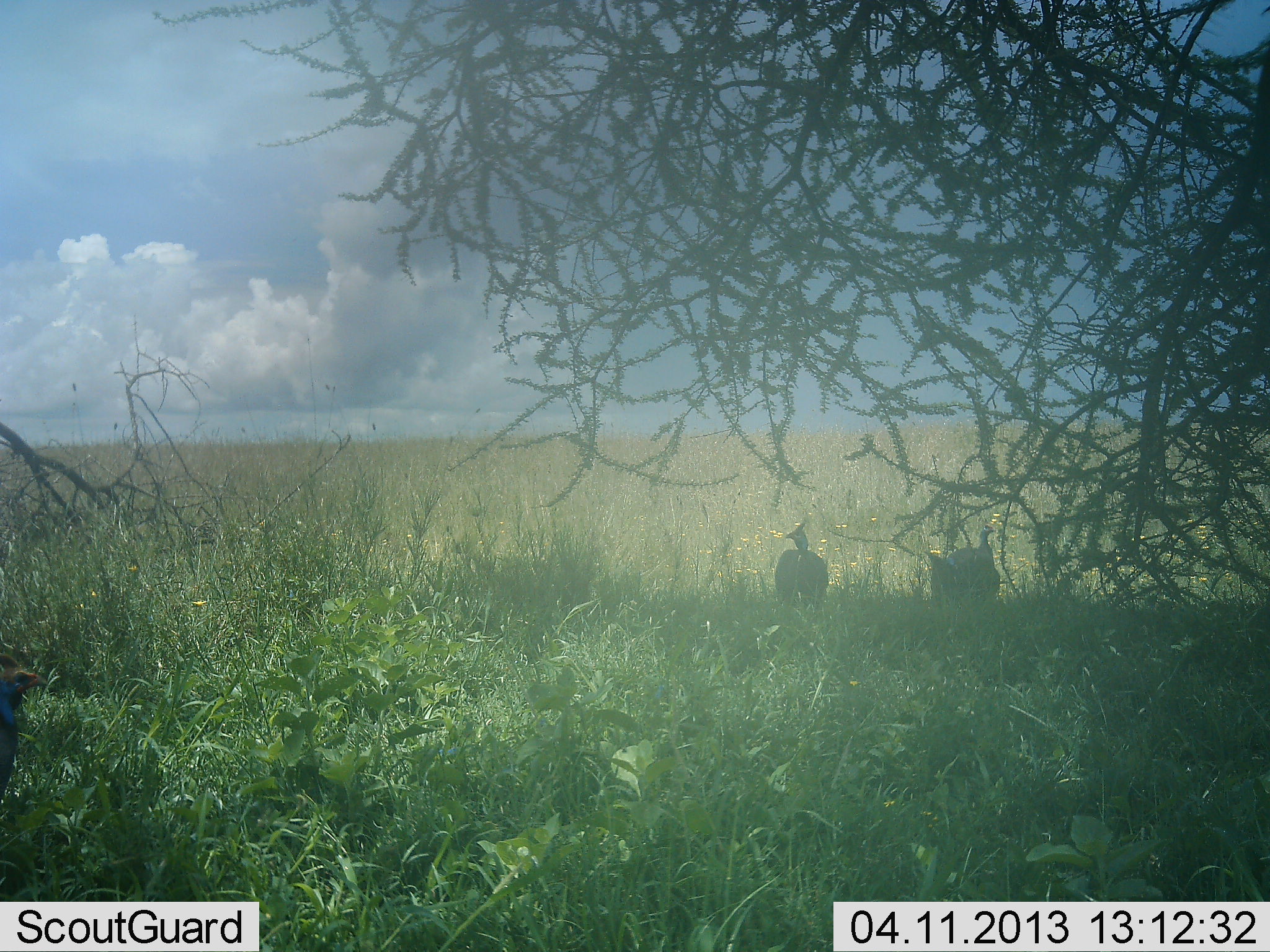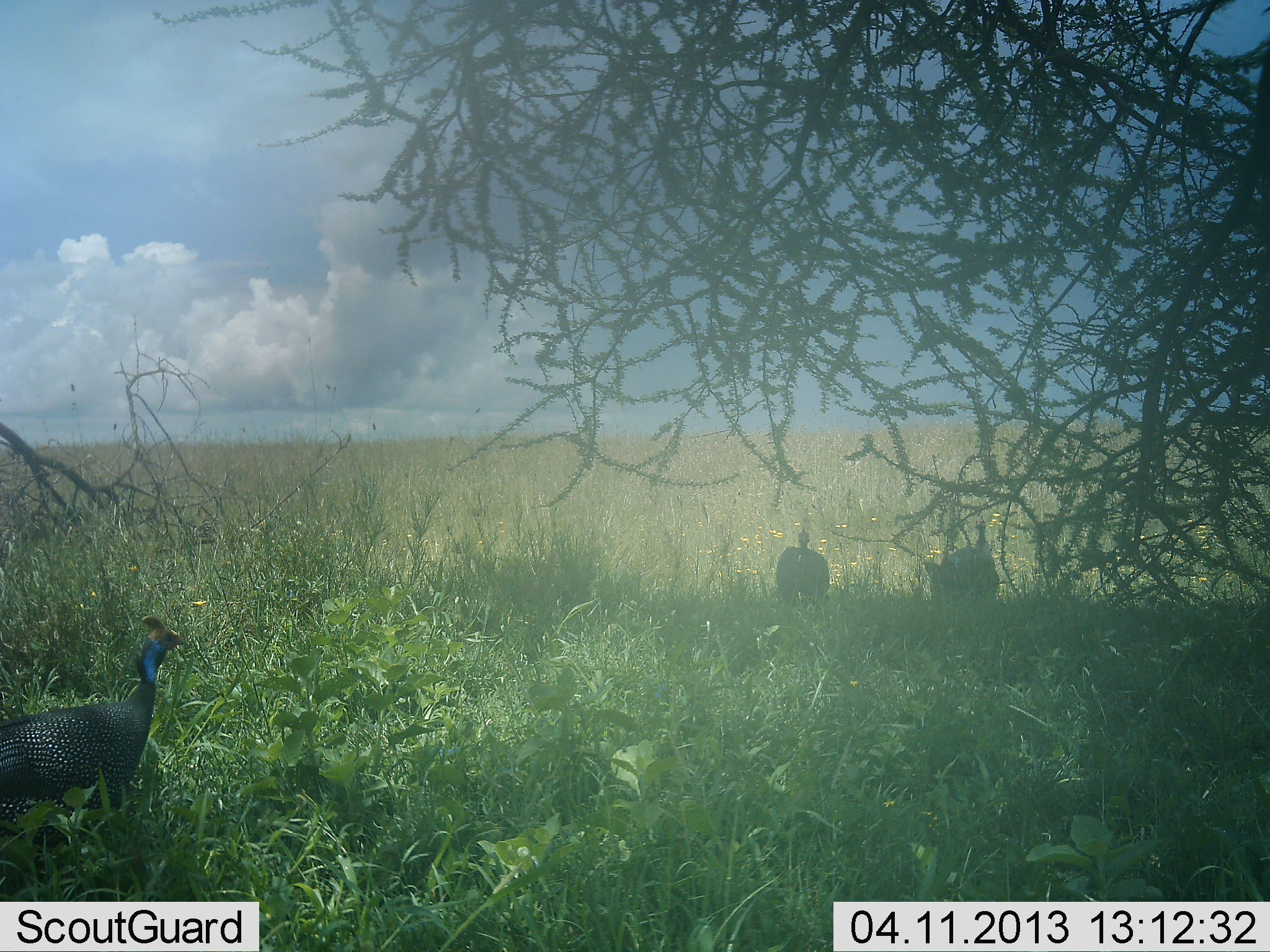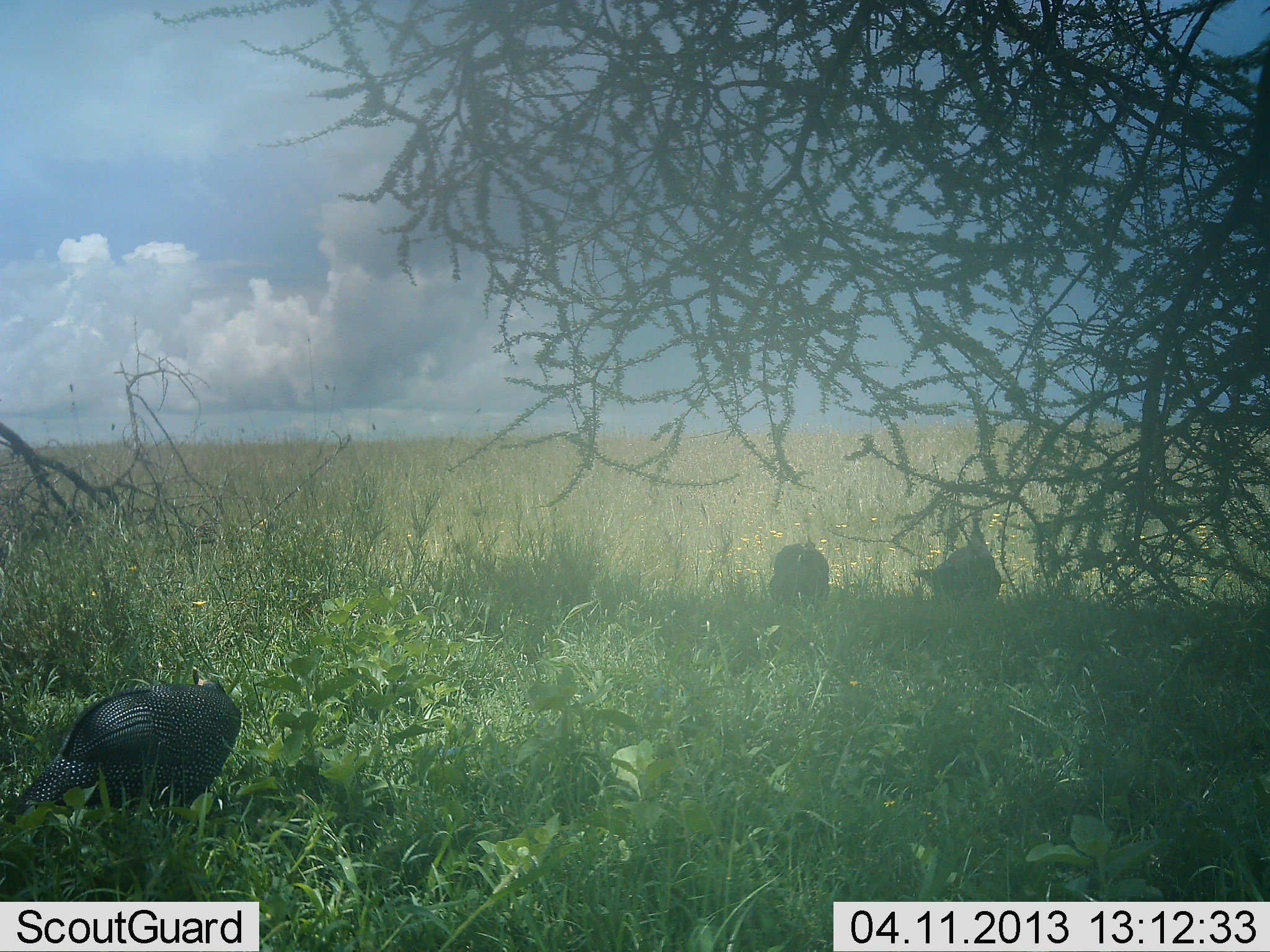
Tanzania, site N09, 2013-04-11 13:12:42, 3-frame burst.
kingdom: Animalia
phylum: Chordata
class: Aves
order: Galliformes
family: Numididae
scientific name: Numididae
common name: guinea fowl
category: guineafowl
Guineafowl (guinea fowl) (Numididae), count 3. Behavior (volunteer vote fractions): standing 65%, resting 9%, moving 51%, interacting 2%. Young present (vote fraction): 0%. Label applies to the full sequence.